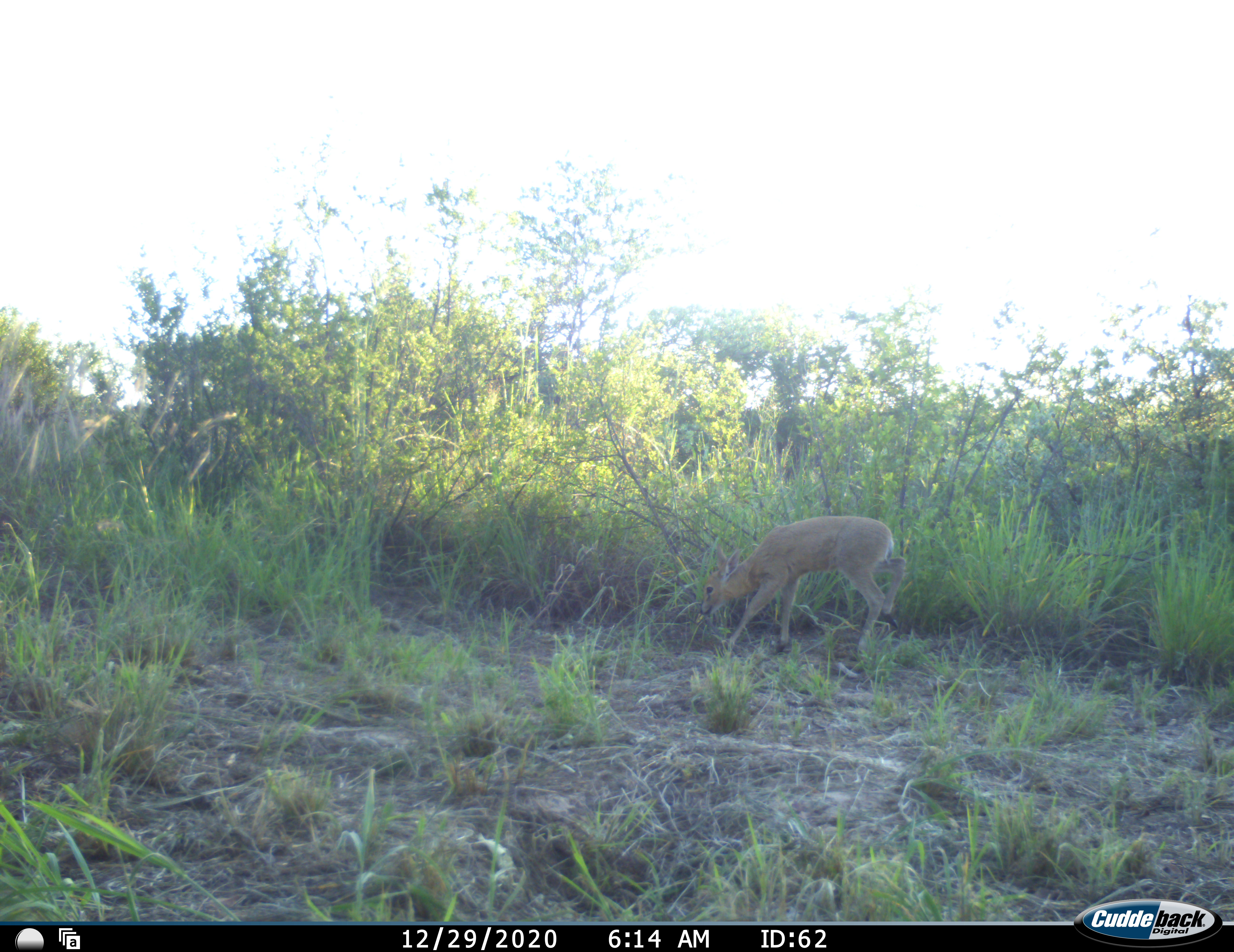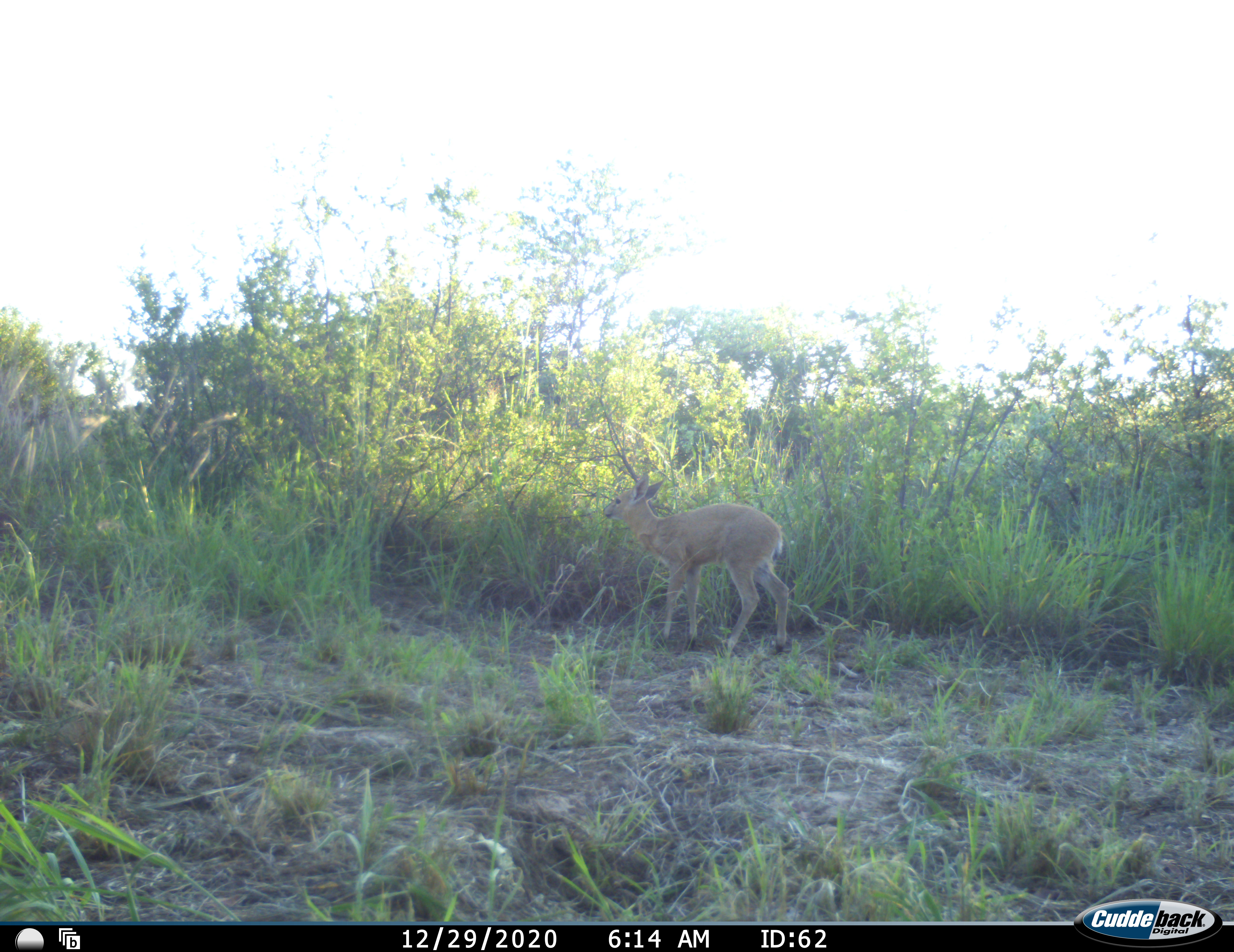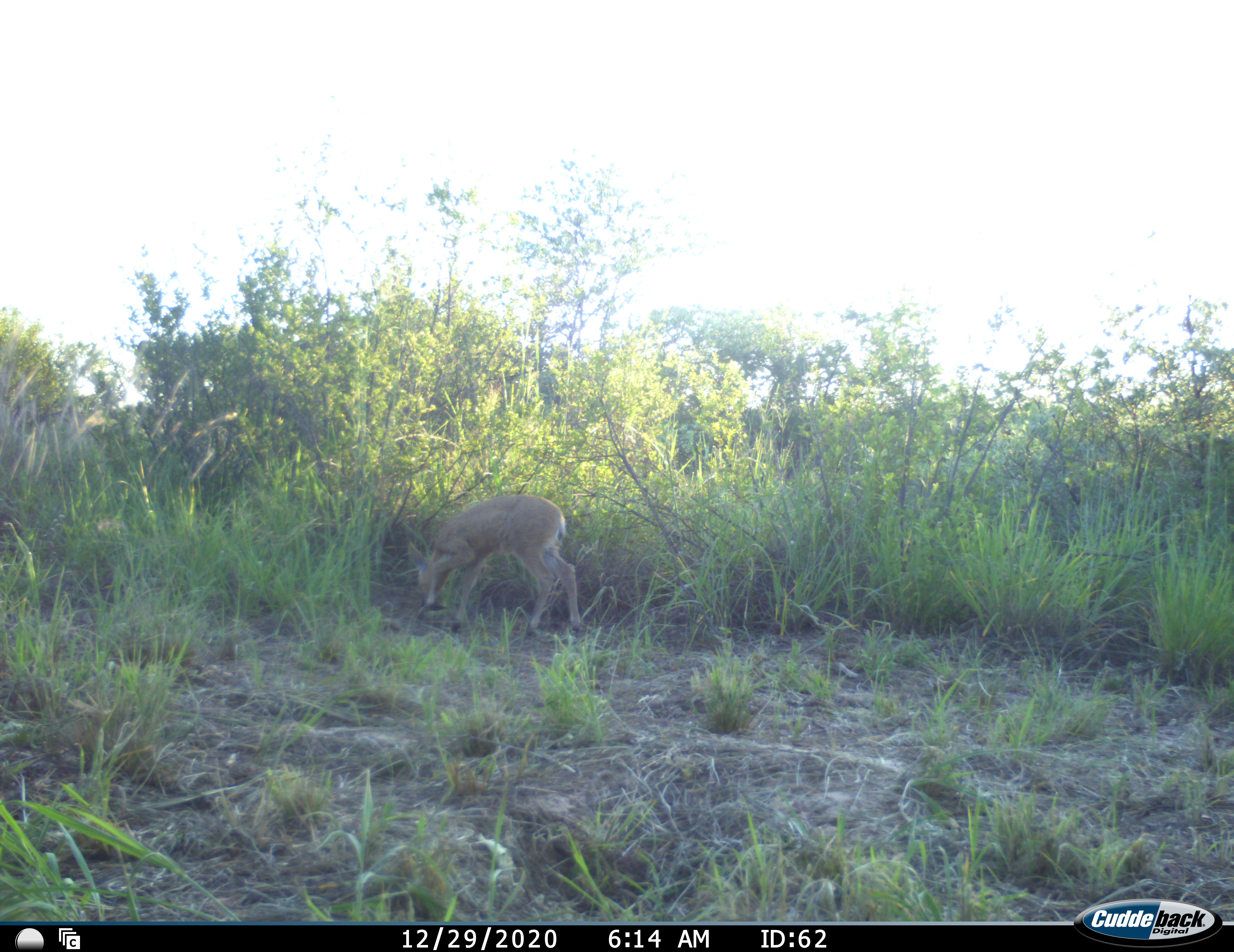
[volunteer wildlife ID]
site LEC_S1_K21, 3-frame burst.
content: unidentified animal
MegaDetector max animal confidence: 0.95